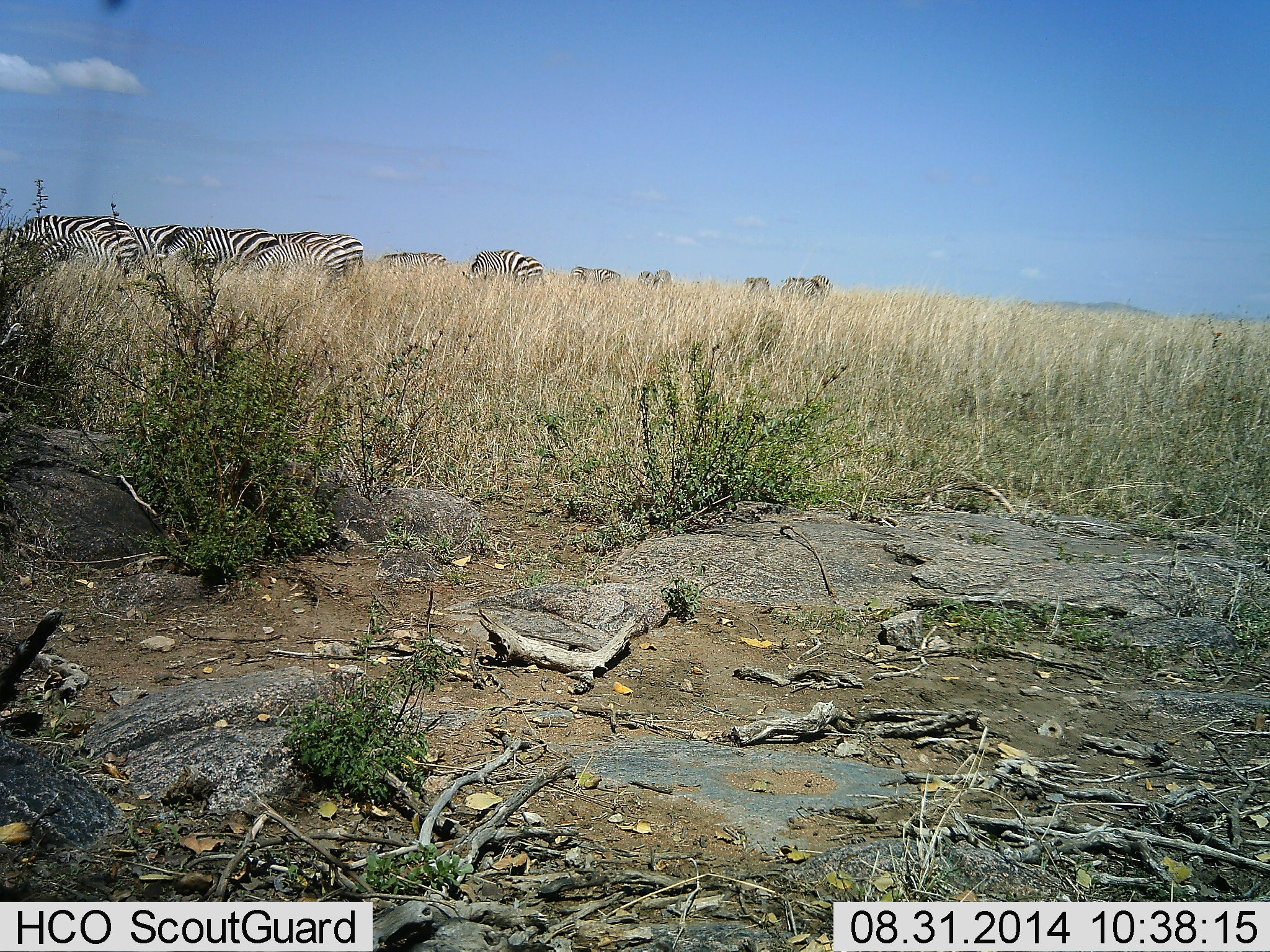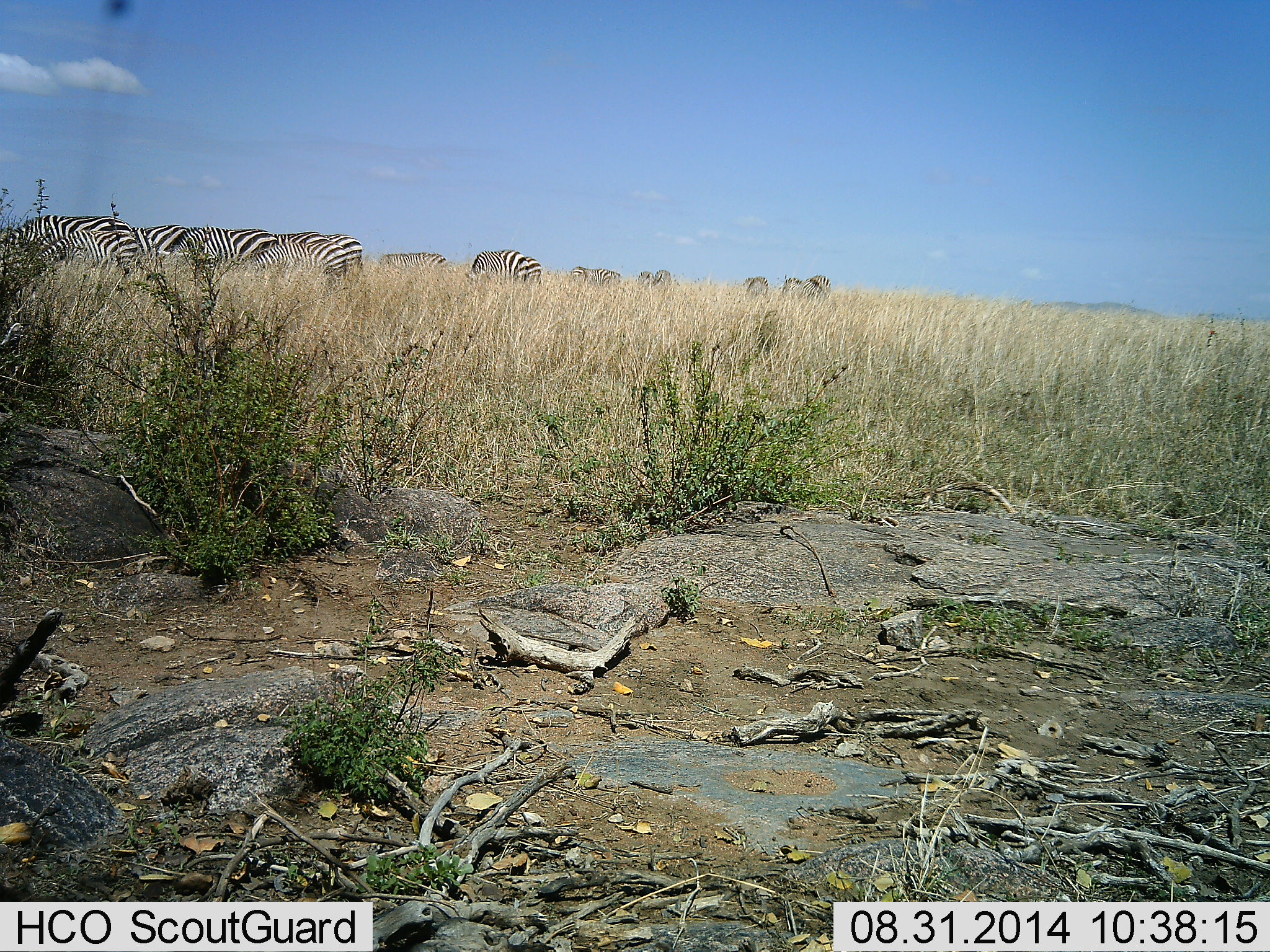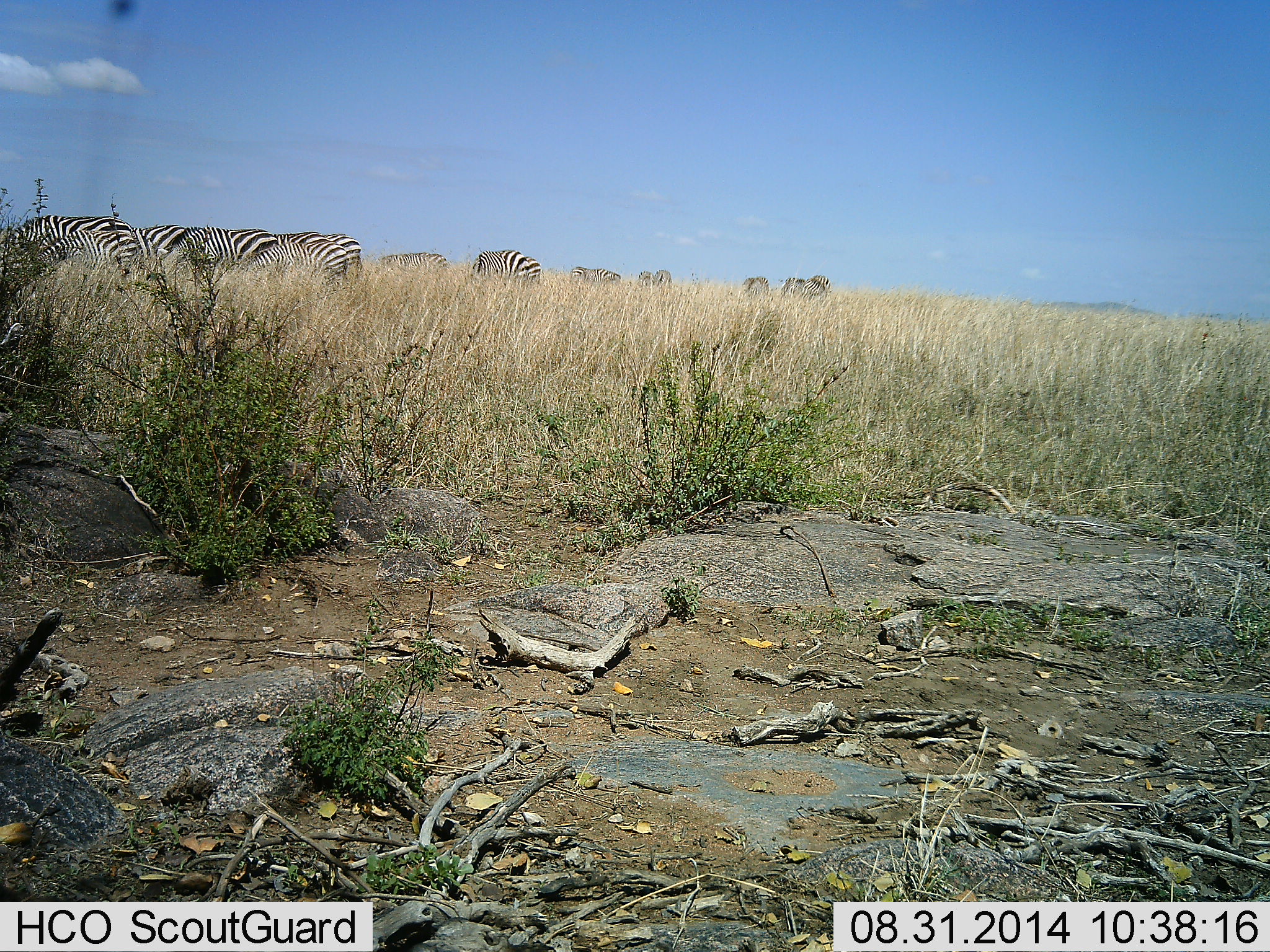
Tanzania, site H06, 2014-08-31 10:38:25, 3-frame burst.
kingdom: Animalia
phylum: Chordata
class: Mammalia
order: Perissodactyla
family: Equidae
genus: Equus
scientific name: Equus quagga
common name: plains zebra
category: zebra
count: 11-50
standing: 50%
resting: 0%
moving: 20%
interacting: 0%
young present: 10%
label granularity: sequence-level